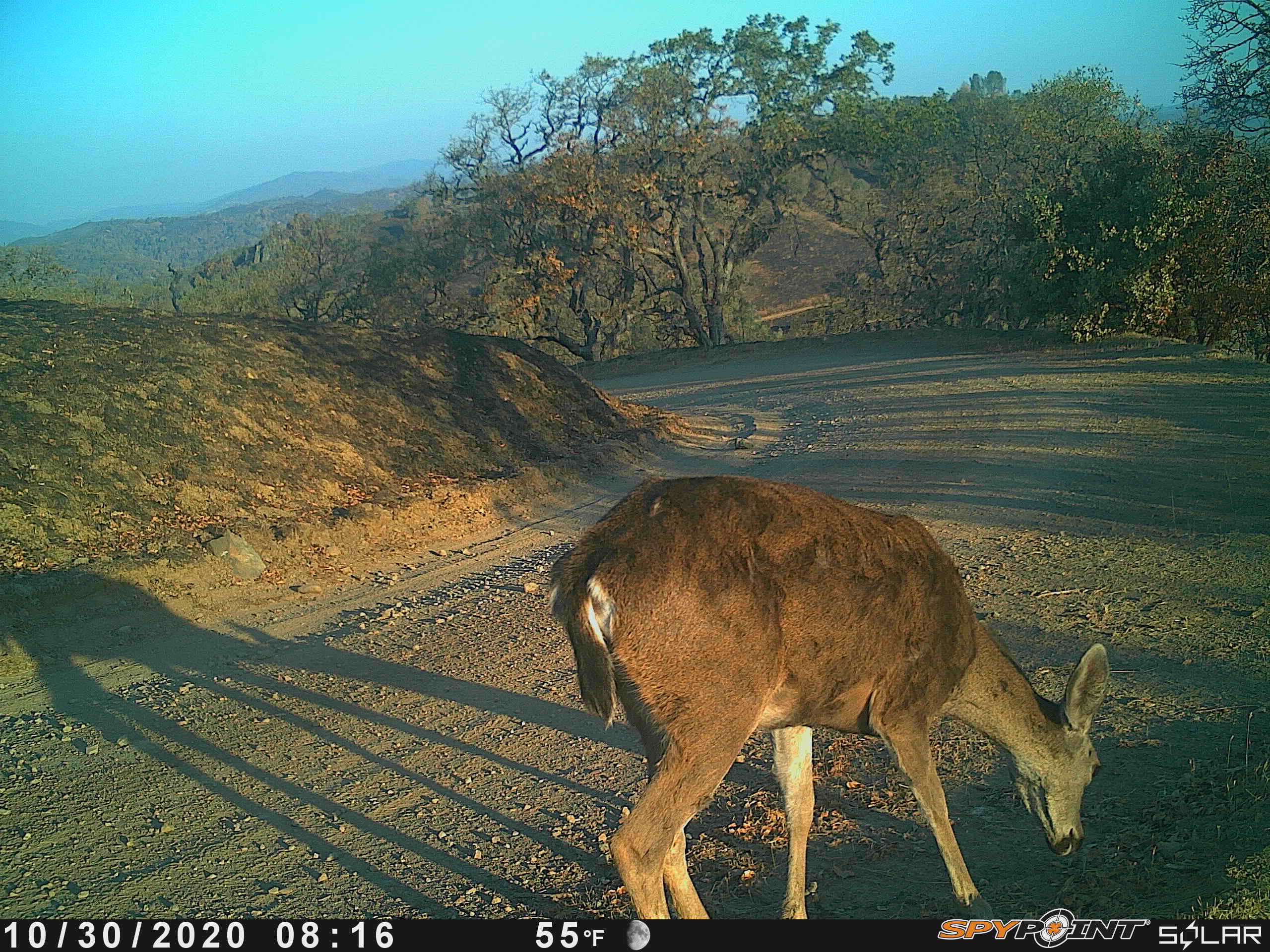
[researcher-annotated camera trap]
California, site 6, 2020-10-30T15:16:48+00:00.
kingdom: Animalia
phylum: Chordata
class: Mammalia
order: Artiodactyla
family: Cervidae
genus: Odocoileus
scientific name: Odocoileus hemionus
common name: mule deer